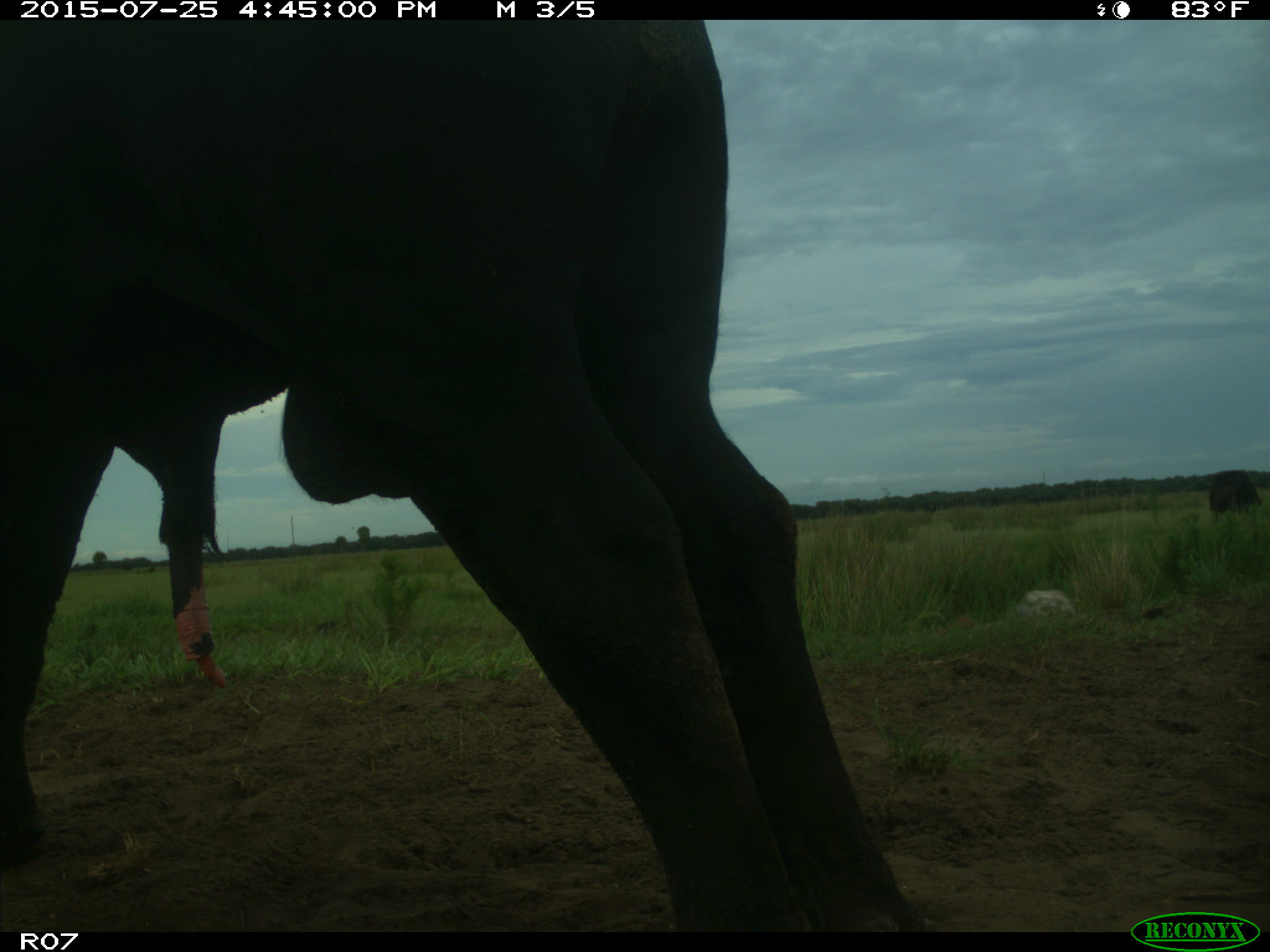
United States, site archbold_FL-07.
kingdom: Animalia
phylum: Chordata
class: Mammalia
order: Artiodactyla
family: Bovidae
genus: Bos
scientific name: Bos taurus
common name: domestic cow